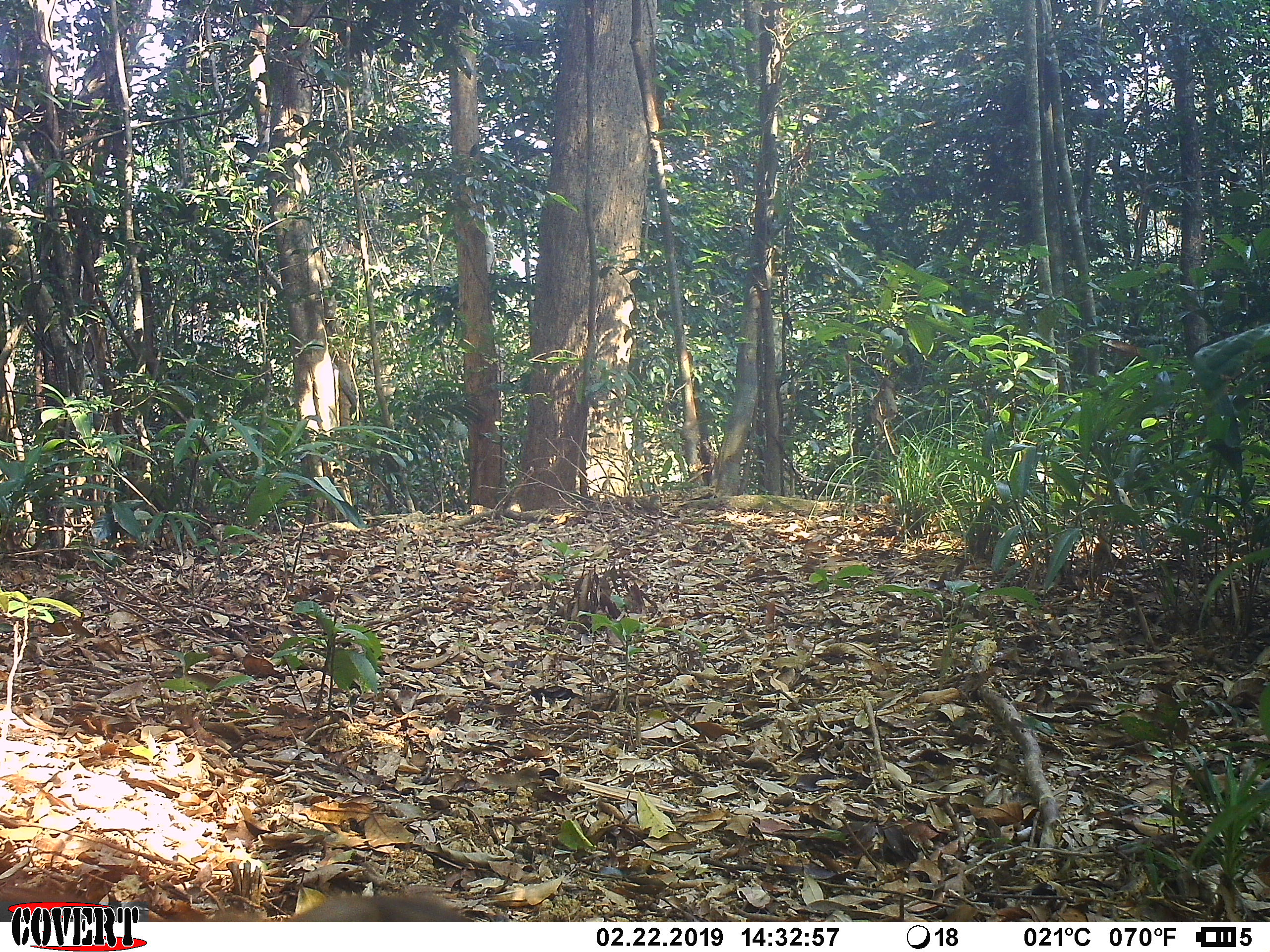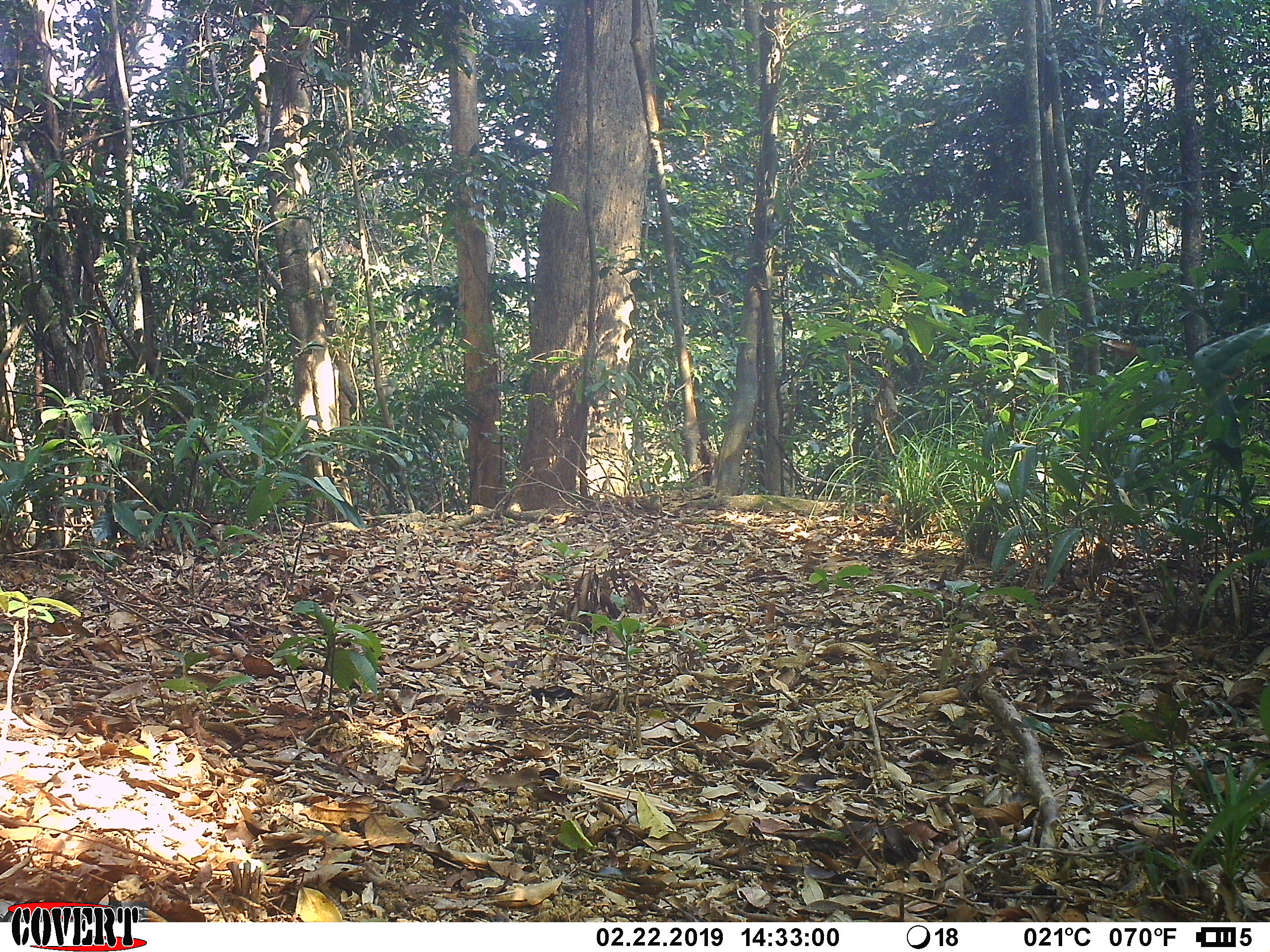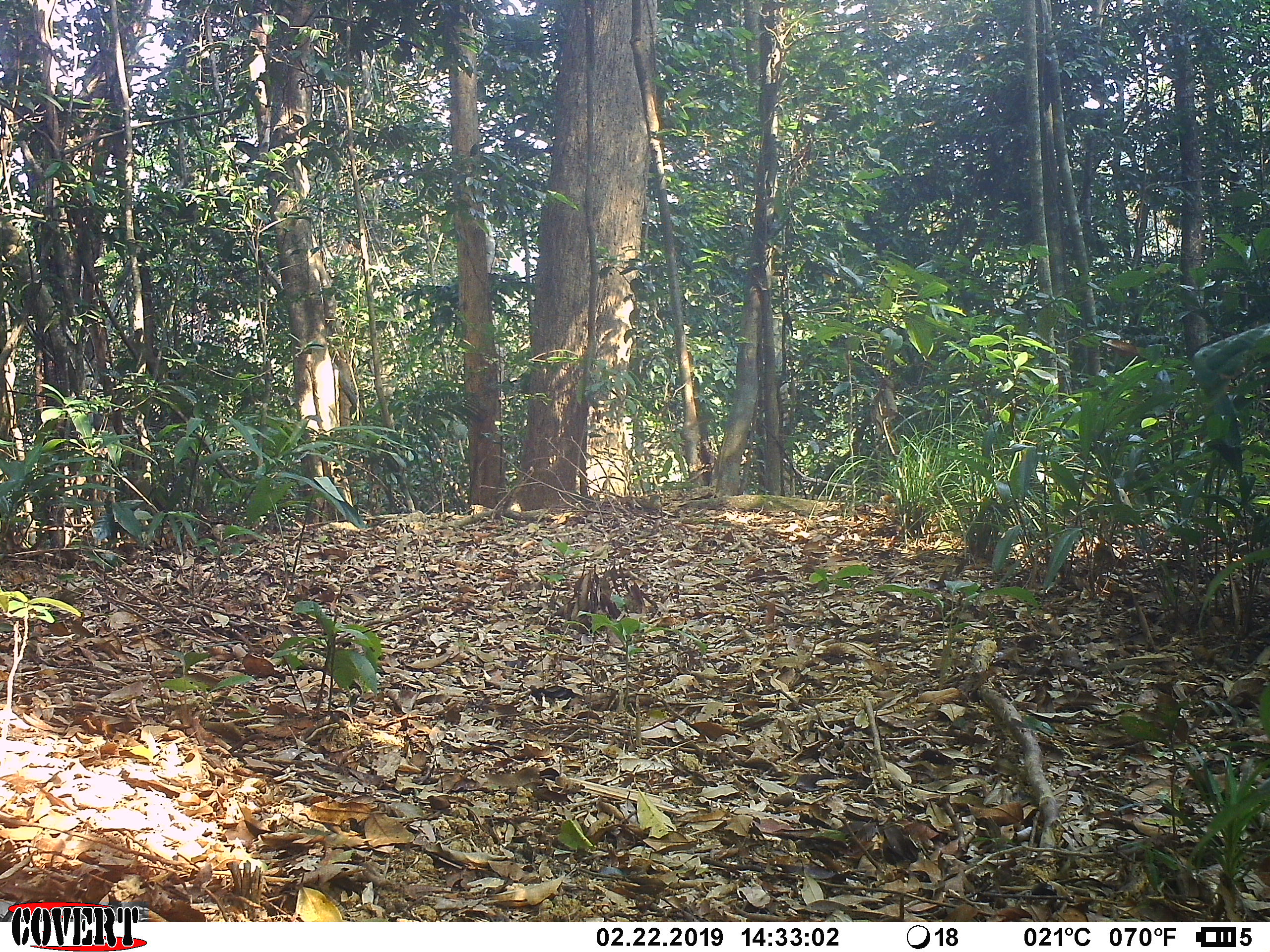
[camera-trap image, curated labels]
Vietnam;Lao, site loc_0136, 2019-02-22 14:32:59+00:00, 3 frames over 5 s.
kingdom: Animalia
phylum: Chordata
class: Mammalia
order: Primates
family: Cercopithecidae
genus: Macaca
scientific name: Macaca nemestrina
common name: pig-tailed macaque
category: pig tailed macaque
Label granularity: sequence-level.